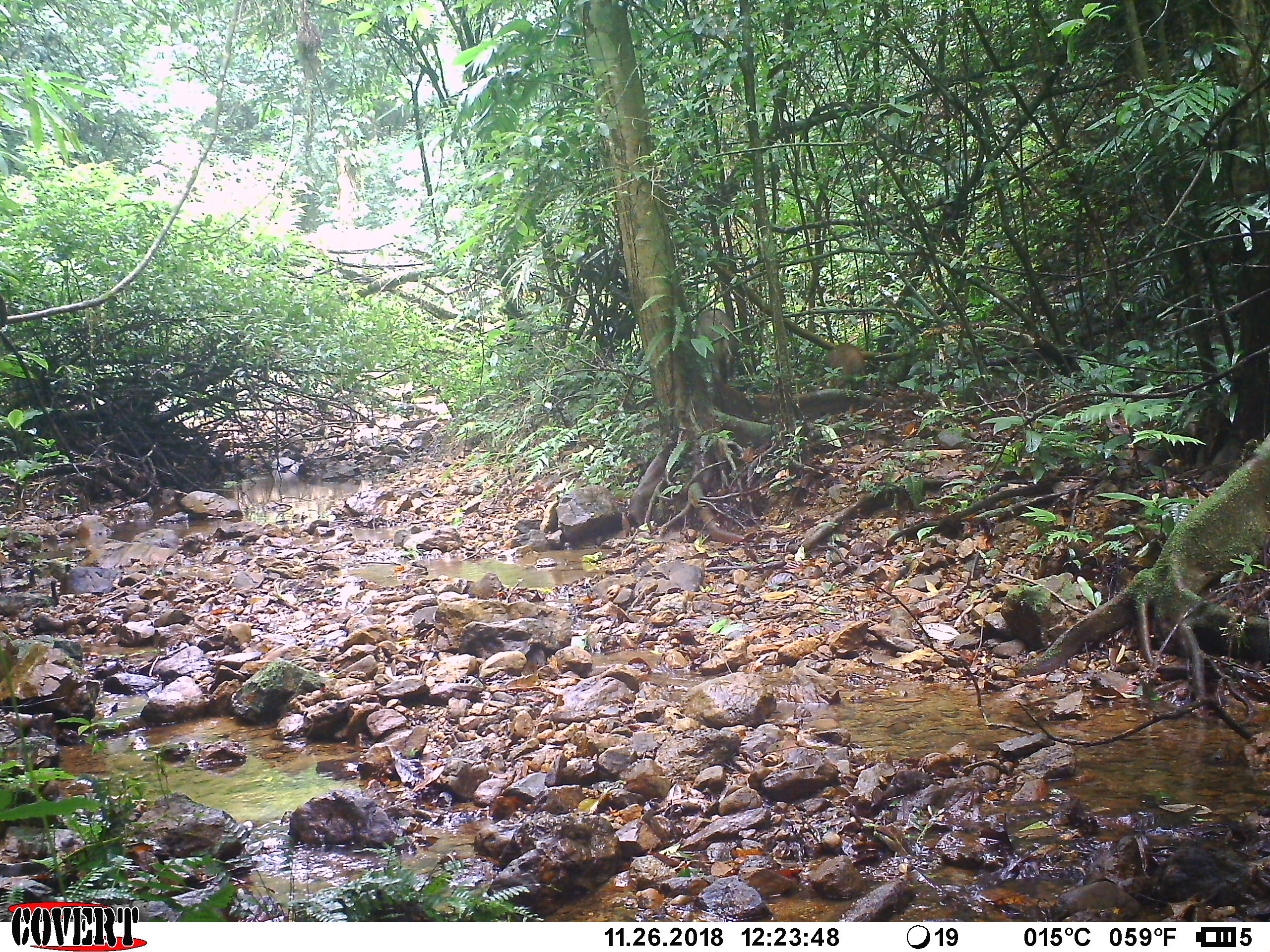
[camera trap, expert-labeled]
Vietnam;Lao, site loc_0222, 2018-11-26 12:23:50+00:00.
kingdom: Animalia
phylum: Chordata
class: Mammalia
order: Artiodactyla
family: Suidae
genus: Sus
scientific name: Sus scrofa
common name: eurasian wild pig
Eurasian wild pig (Sus scrofa). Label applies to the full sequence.